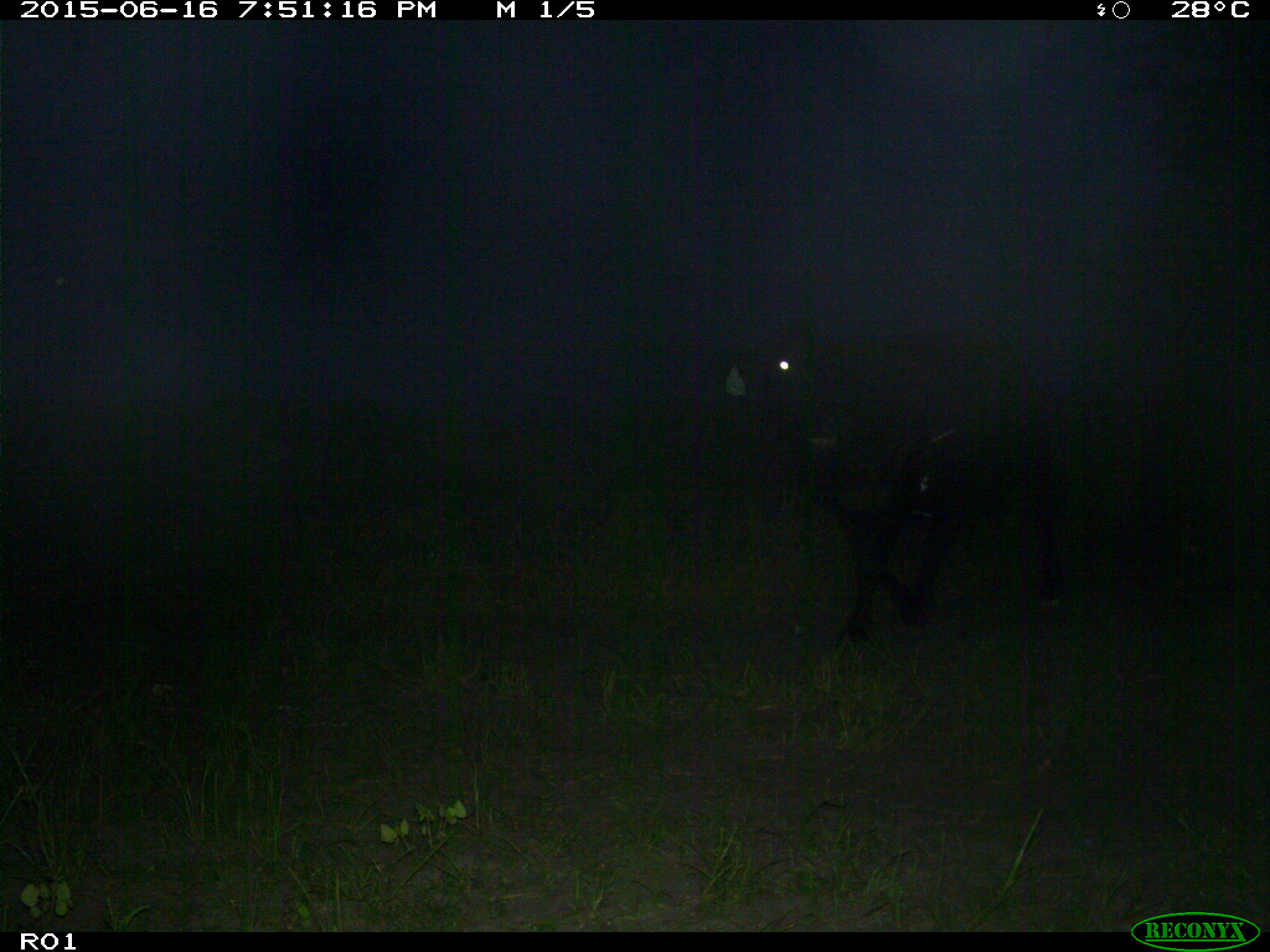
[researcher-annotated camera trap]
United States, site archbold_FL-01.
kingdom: Animalia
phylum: Chordata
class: Mammalia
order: Artiodactyla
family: Bovidae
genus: Bos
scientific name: Bos taurus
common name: domestic cow